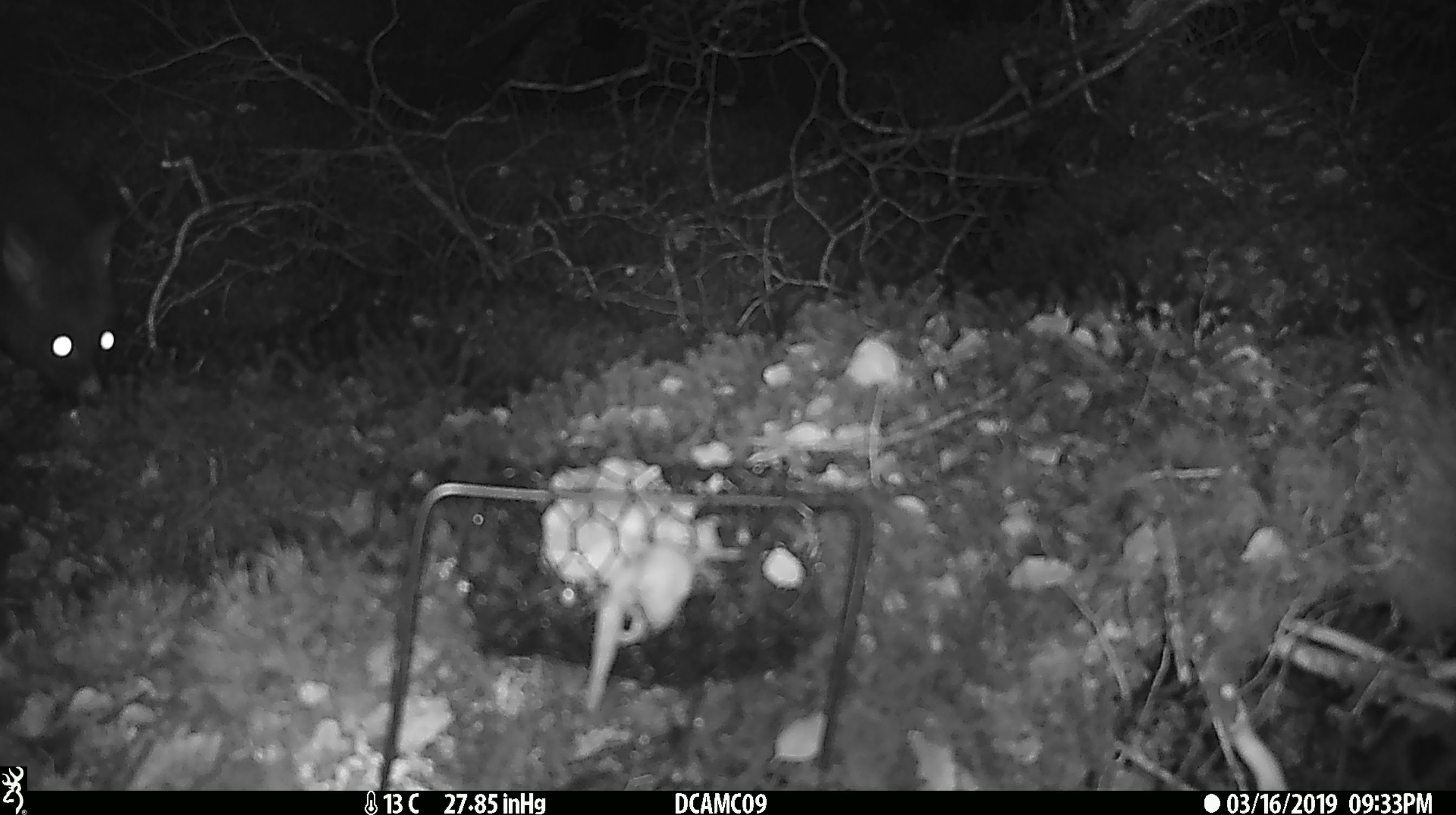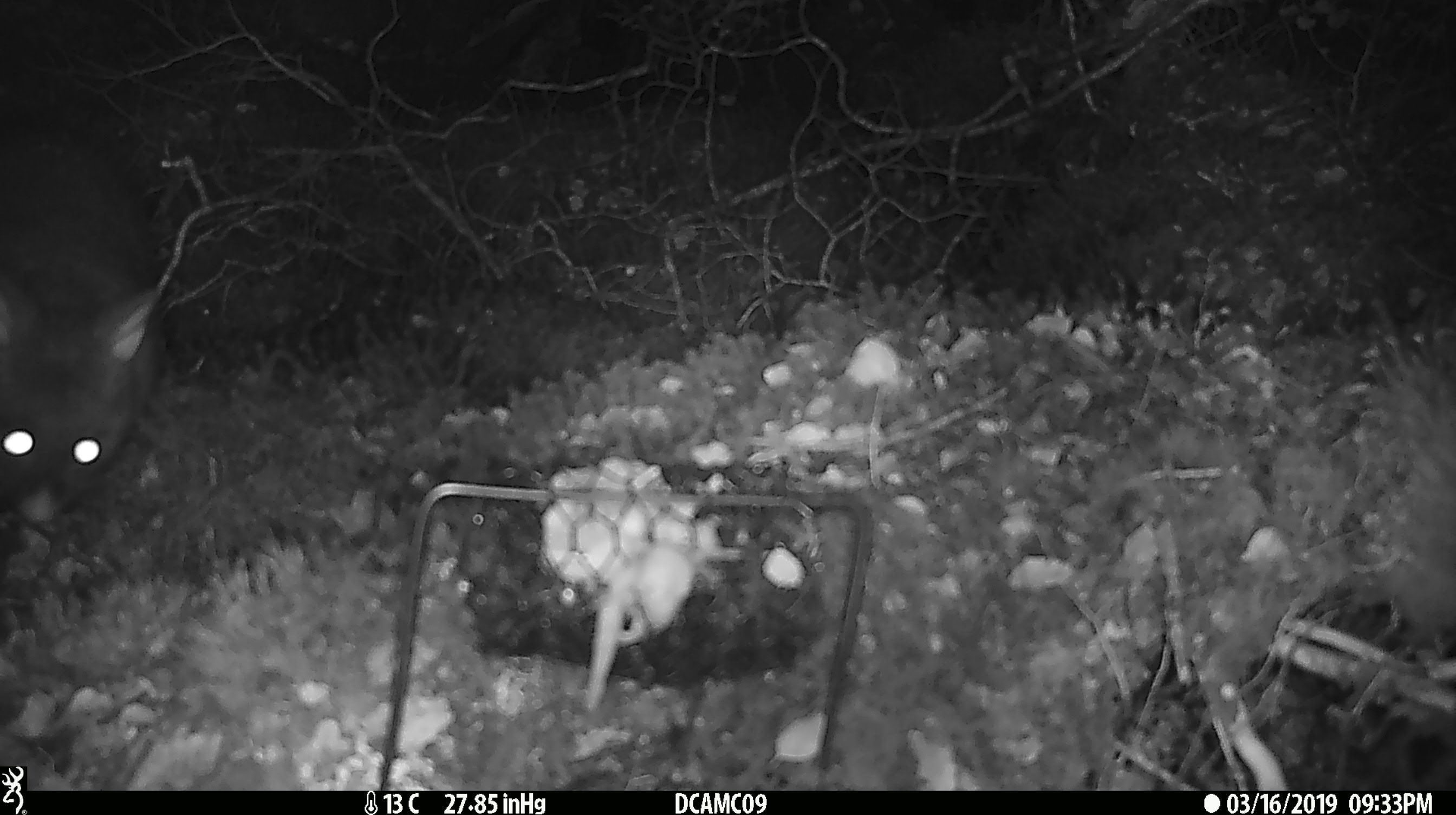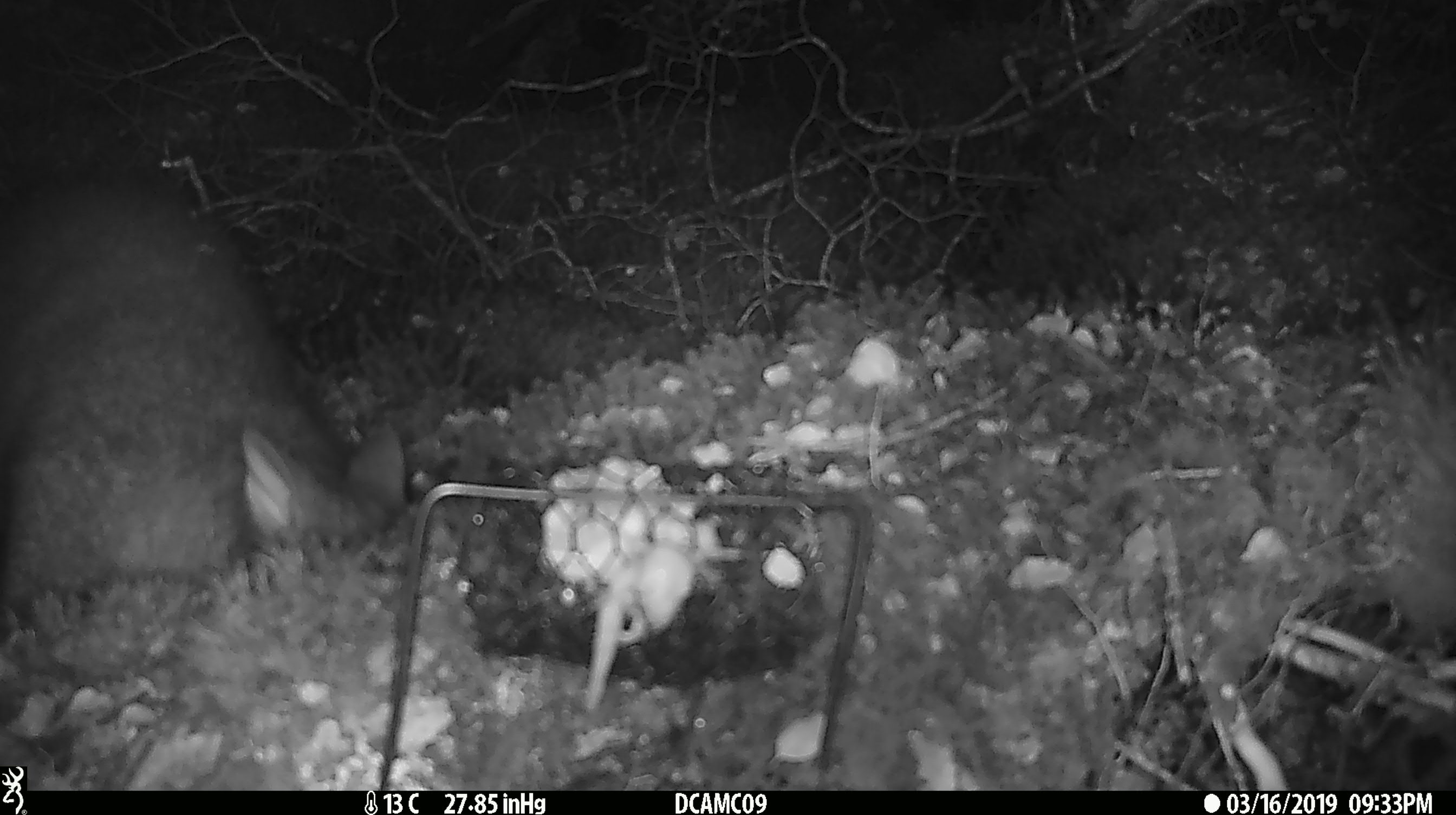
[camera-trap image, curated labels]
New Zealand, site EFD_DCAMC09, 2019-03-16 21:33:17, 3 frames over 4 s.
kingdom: Animalia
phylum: Chordata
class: Mammalia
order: Diprotodontia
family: Phalangeridae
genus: Trichosurus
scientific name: Trichosurus vulpecula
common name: common brushtail possum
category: possum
Possum (common brushtail possum) (Trichosurus vulpecula).